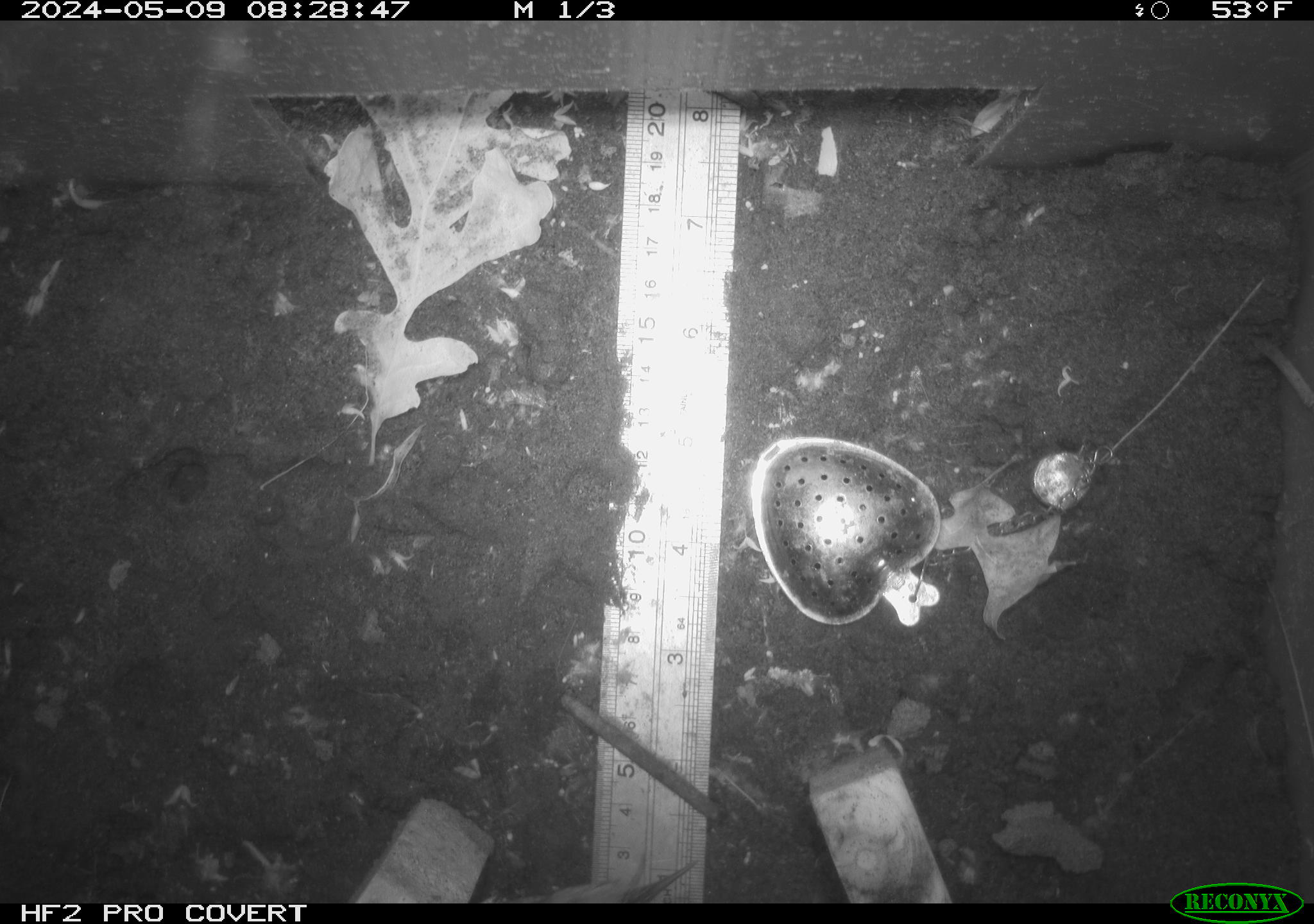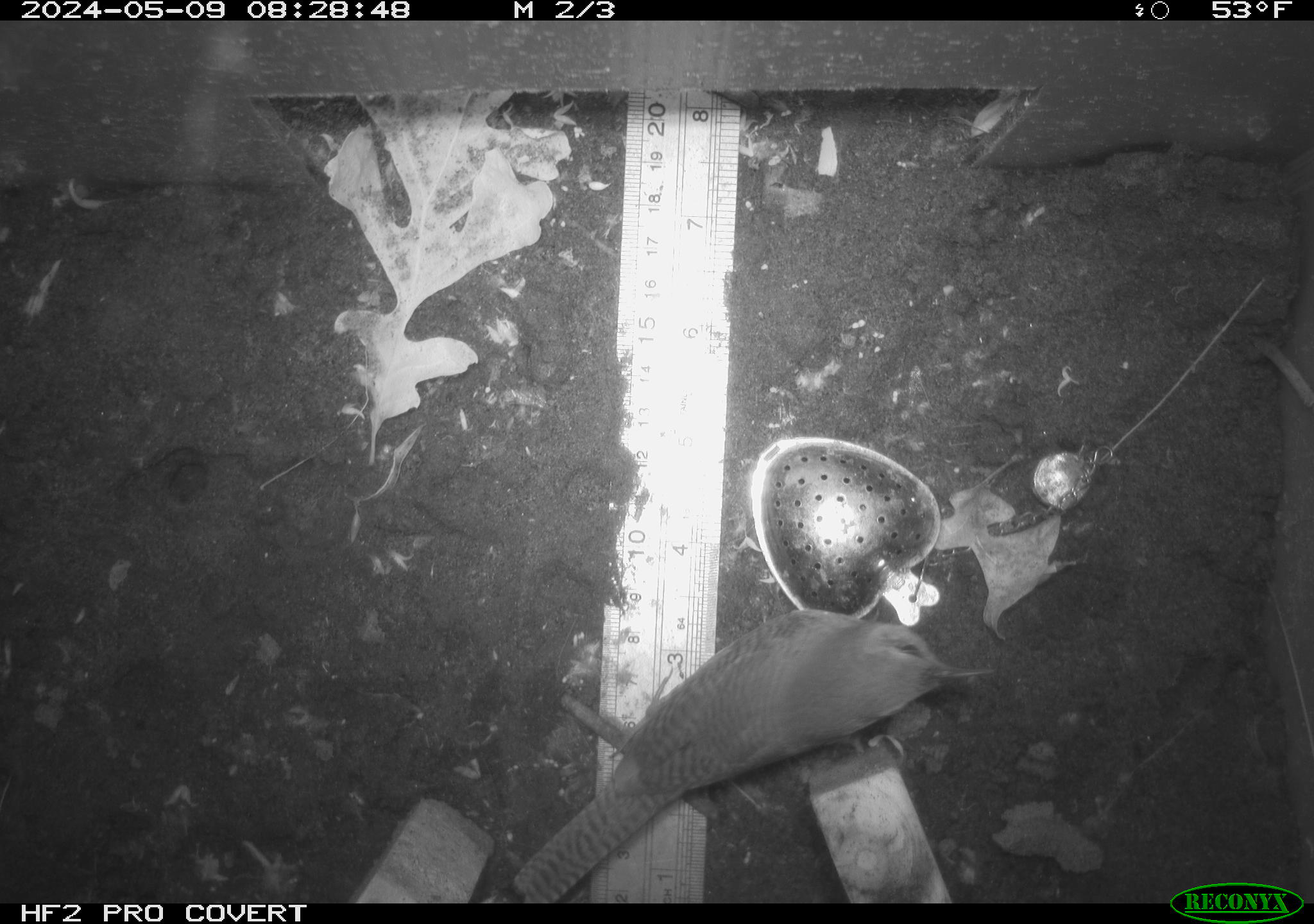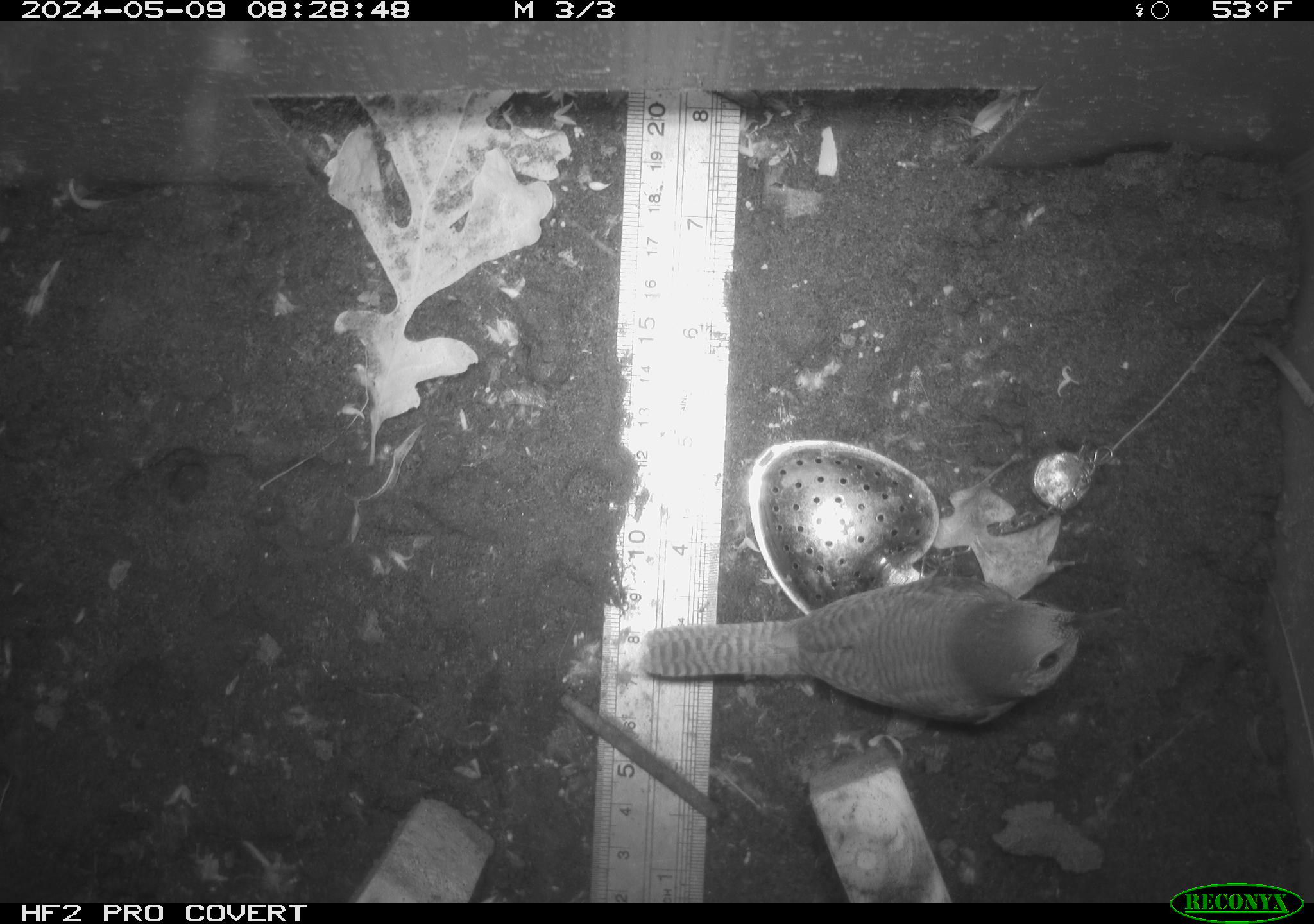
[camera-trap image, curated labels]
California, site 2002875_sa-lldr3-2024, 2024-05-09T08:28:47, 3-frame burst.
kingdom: Animalia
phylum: Chordata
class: Aves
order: Passeriformes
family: Troglodytidae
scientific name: Troglodytidae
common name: wren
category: troglodytidae family